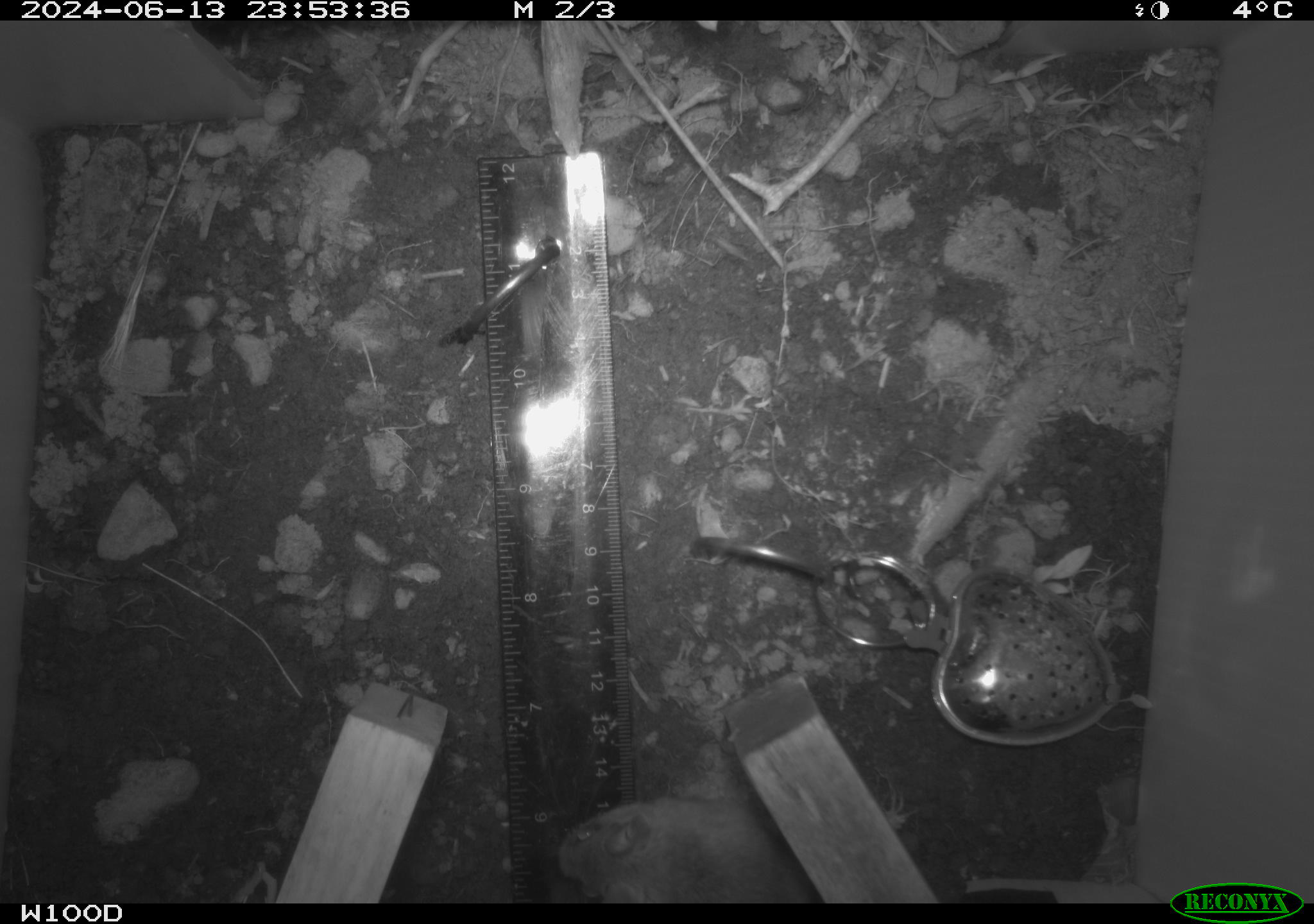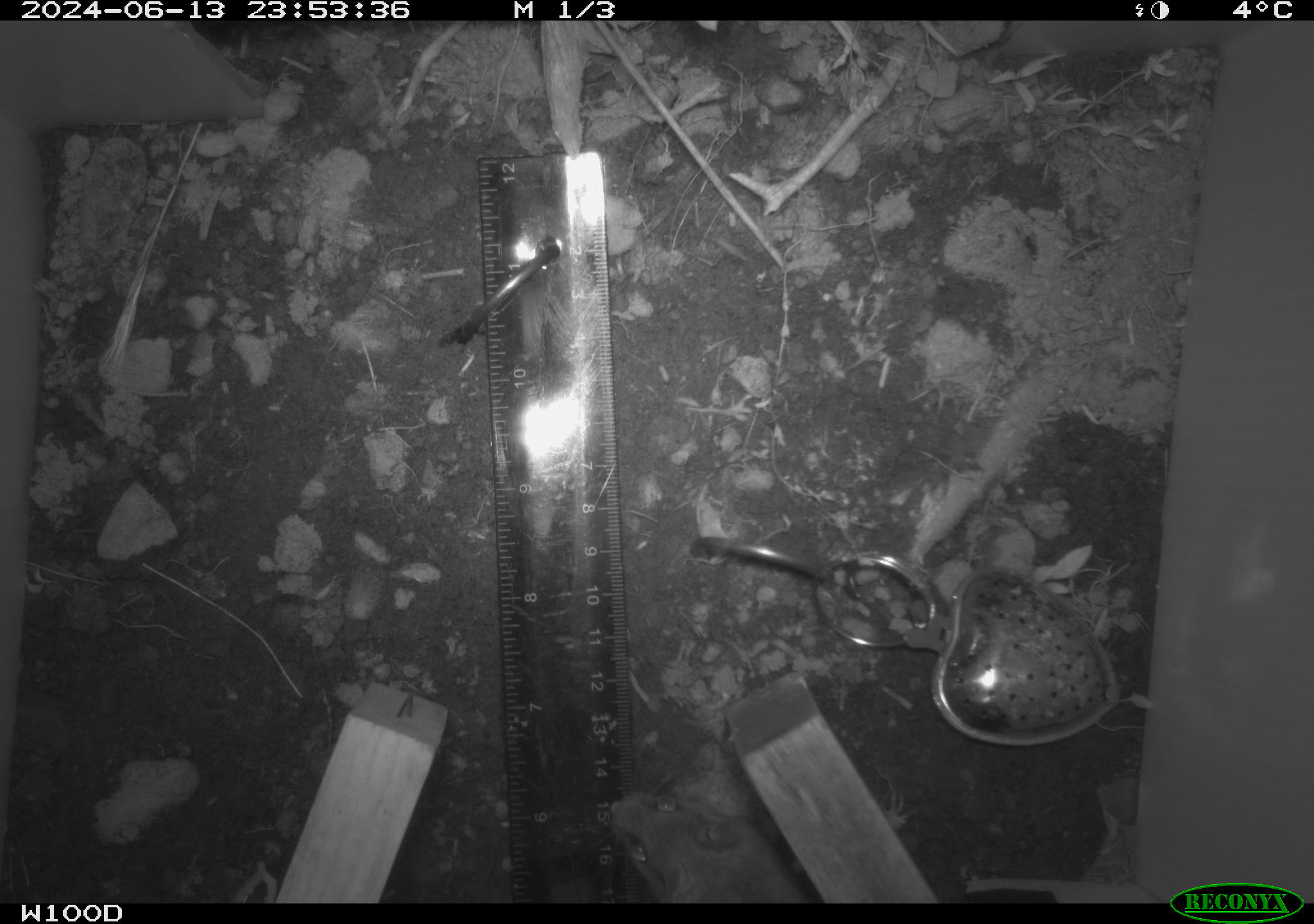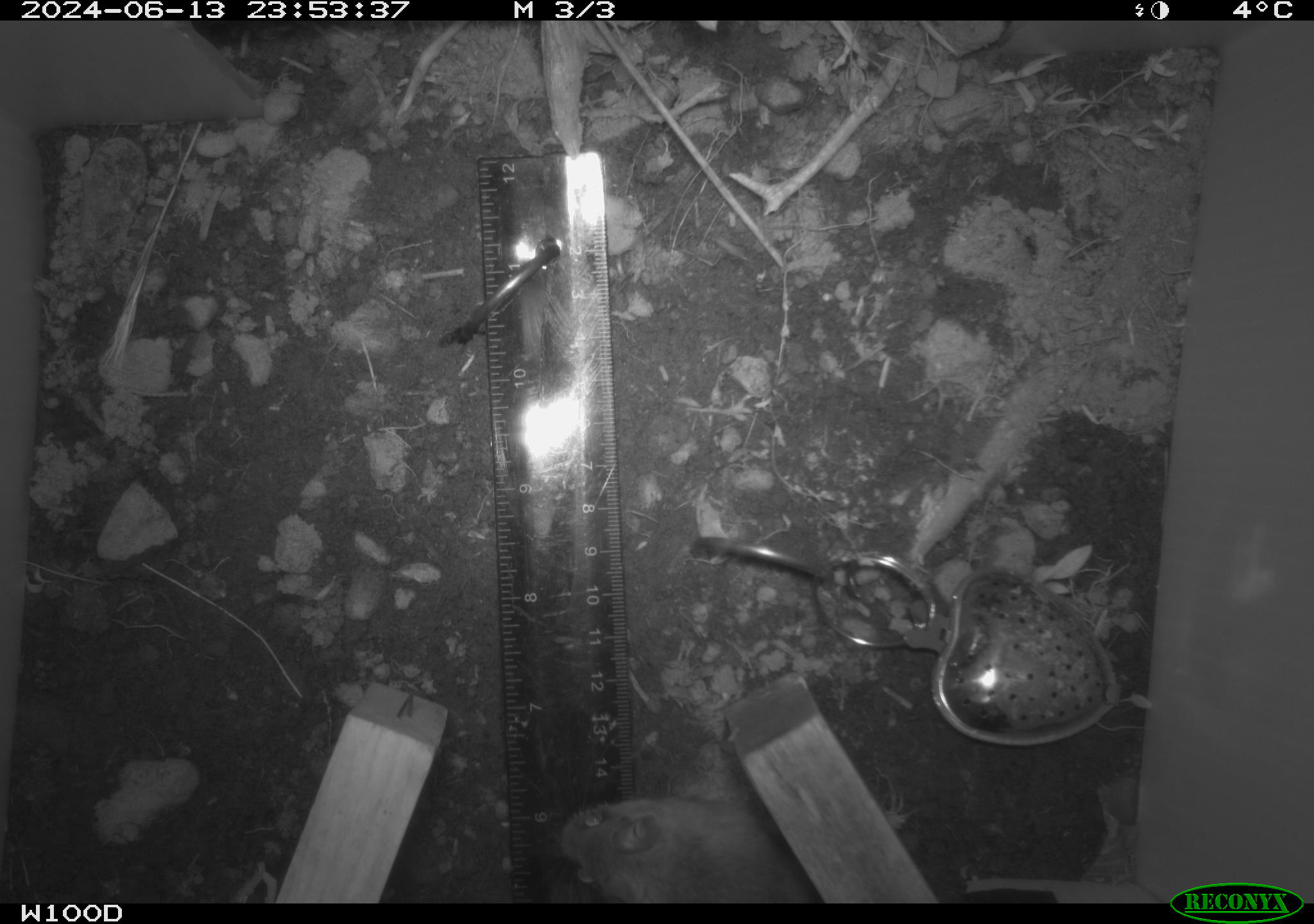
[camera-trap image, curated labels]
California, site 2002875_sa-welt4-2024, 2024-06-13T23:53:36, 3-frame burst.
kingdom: Animalia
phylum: Chordata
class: Mammalia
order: Rodentia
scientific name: Rodentia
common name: mouse species